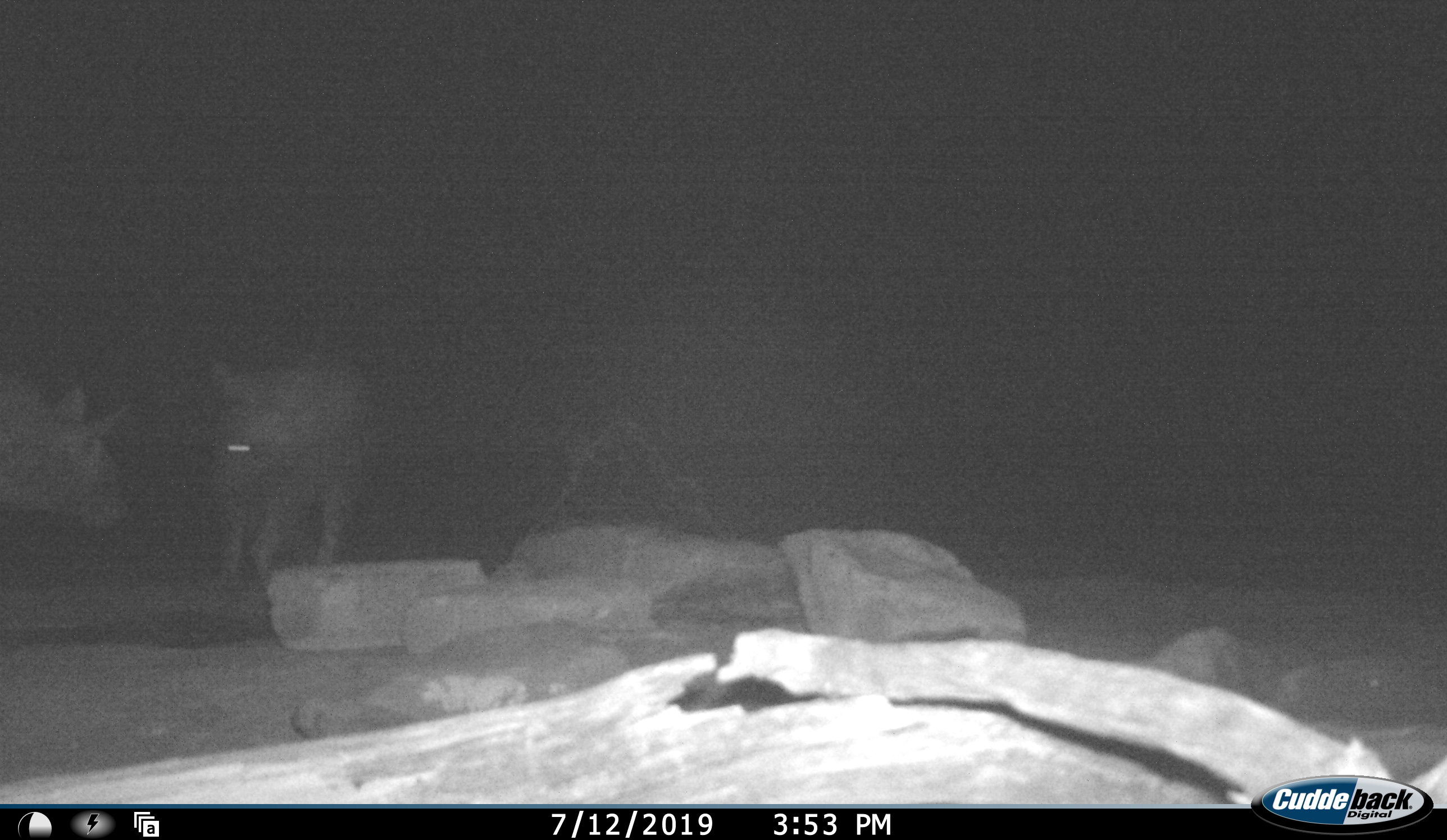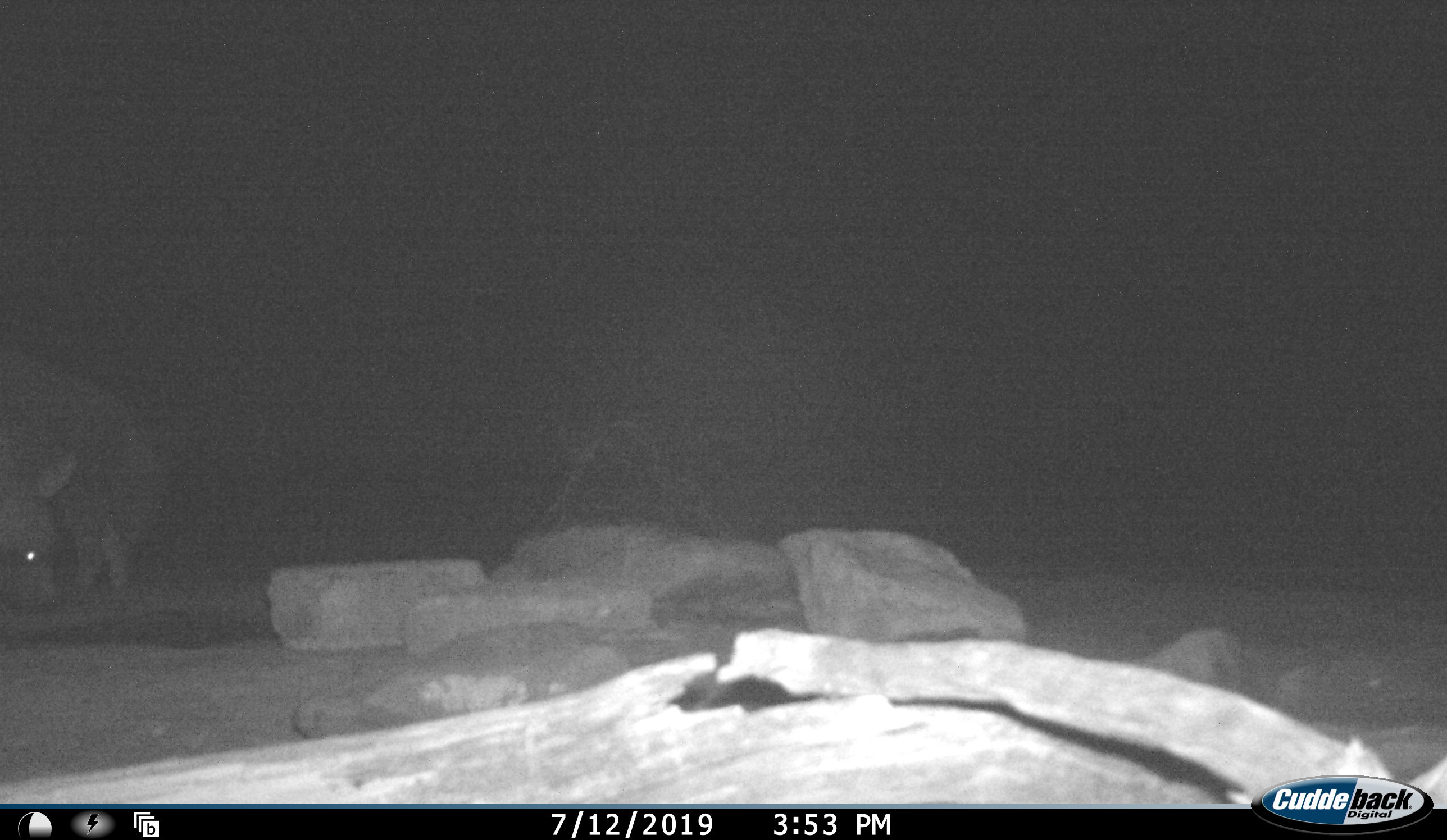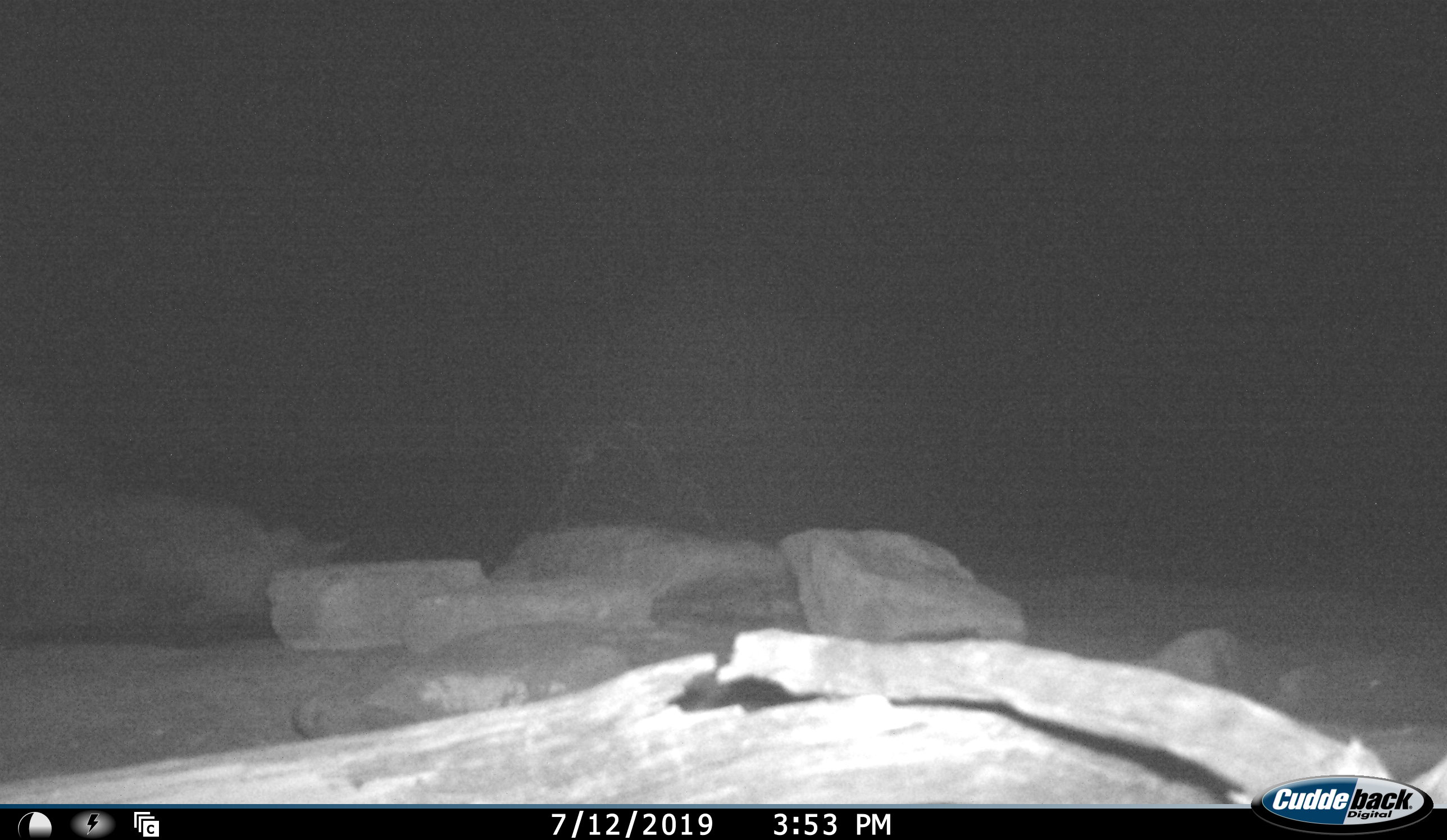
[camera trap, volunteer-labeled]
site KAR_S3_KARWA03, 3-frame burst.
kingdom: Animalia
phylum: Chordata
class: Mammalia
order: Carnivora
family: Hyaenidae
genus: Parahyaena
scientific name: Parahyaena brunnea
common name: brown hyena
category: hyenabrown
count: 2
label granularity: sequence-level